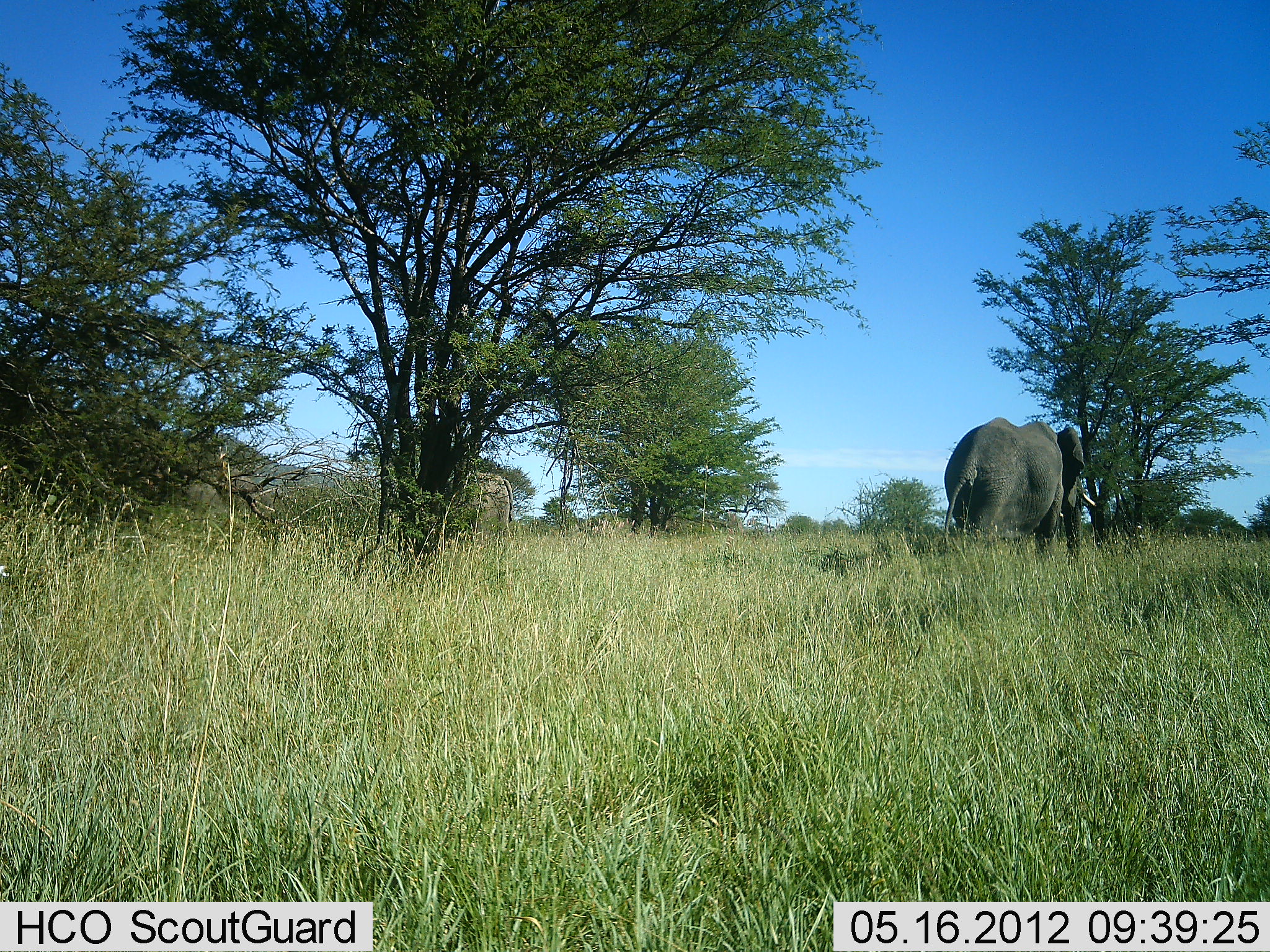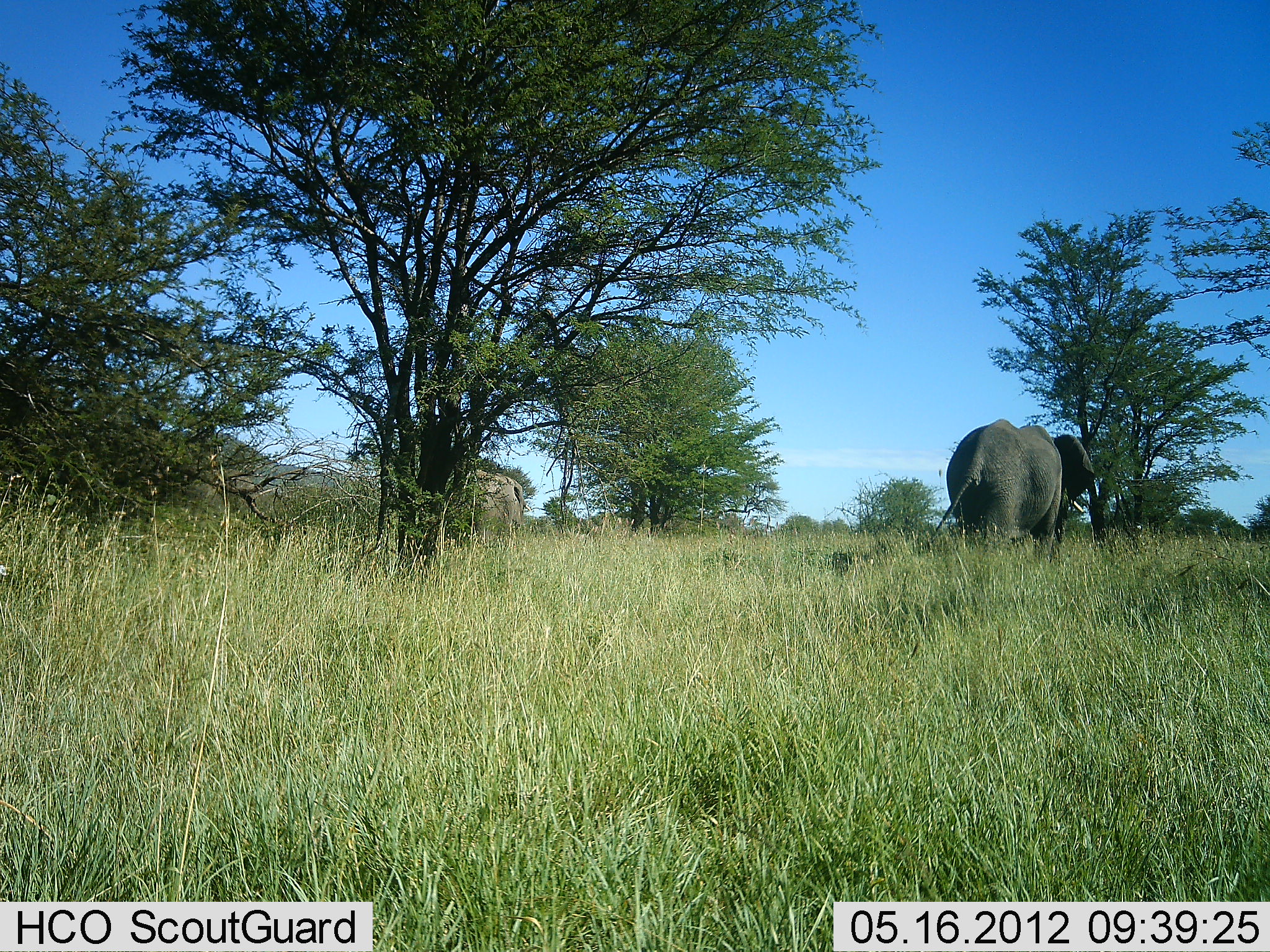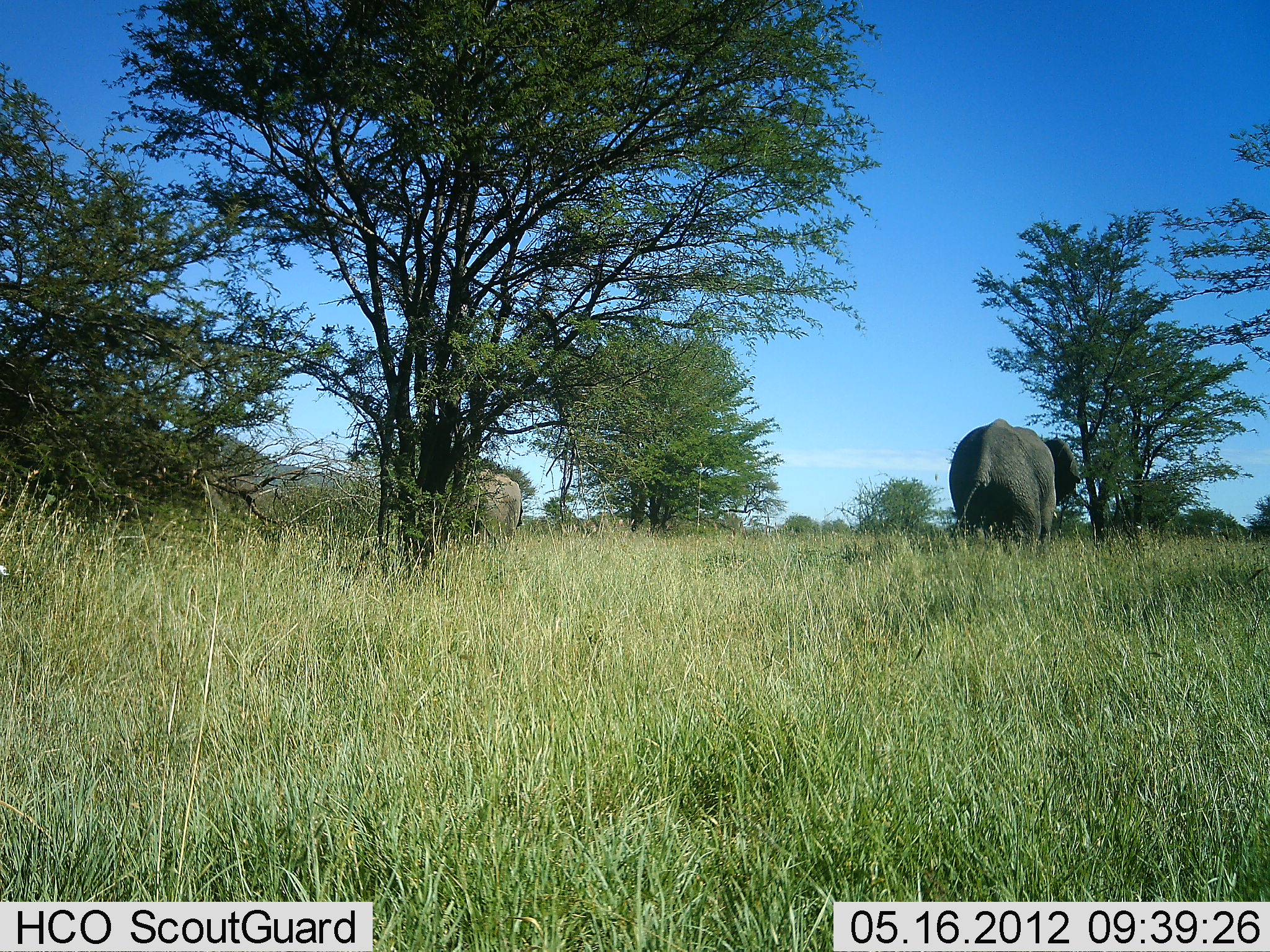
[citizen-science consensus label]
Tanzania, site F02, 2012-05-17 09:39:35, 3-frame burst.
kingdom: Animalia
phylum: Chordata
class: Mammalia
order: Proboscidea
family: Elephantidae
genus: Loxodonta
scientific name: Loxodonta africana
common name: african bush elephant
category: elephant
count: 2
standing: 18%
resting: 0%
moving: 82%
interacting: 0%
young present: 9%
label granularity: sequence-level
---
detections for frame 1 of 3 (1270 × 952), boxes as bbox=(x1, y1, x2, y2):
animal: bbox=(944, 417, 1097, 559); bbox=(170, 454, 262, 533); bbox=(437, 470, 516, 549)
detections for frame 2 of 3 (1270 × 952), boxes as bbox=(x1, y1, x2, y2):
animal: bbox=(920, 418, 1096, 559); bbox=(447, 465, 531, 553); bbox=(182, 461, 259, 535)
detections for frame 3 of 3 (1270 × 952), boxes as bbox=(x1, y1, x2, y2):
animal: bbox=(948, 418, 1081, 553); bbox=(191, 463, 280, 546); bbox=(457, 470, 526, 548)